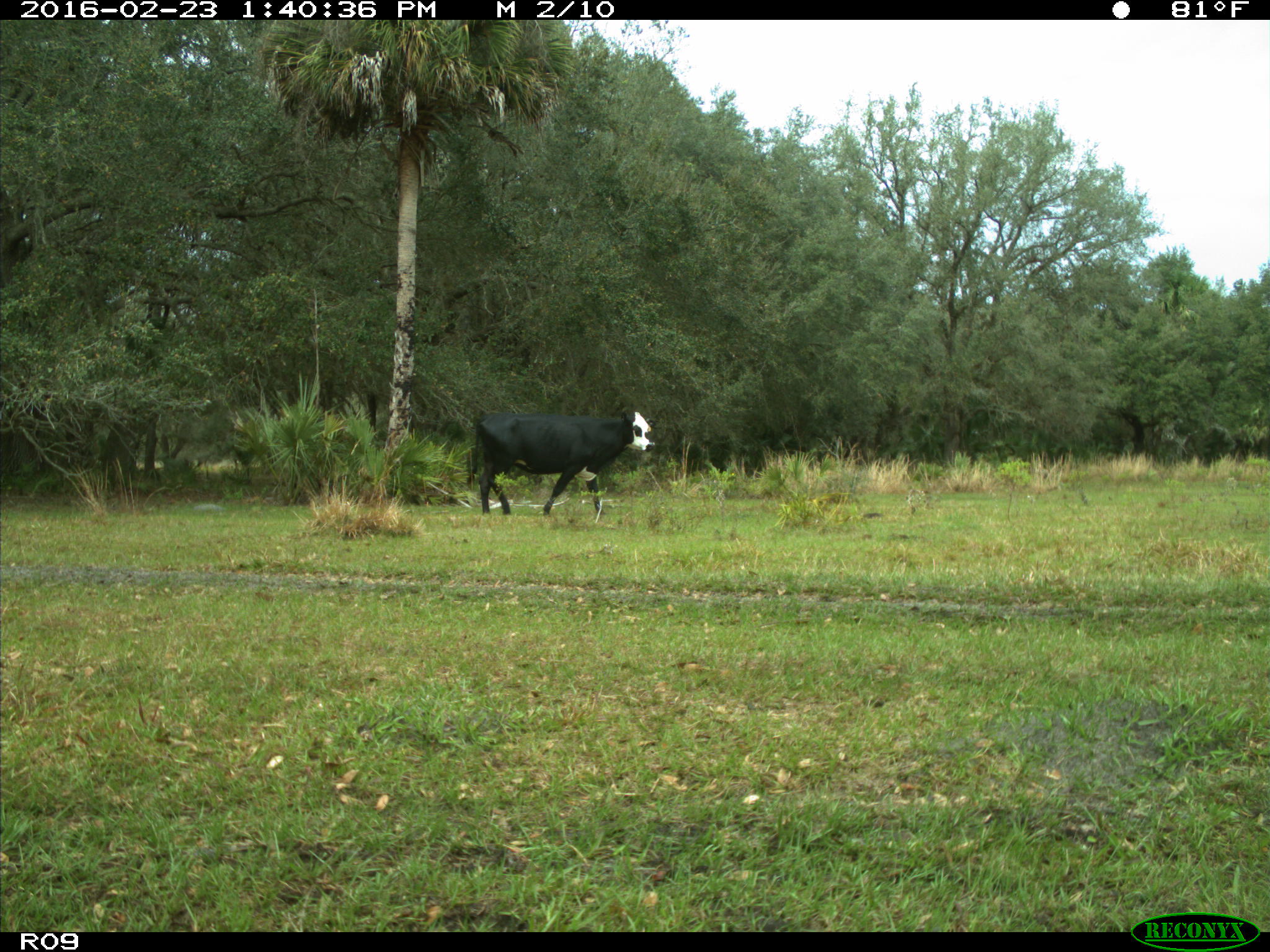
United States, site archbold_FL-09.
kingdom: Animalia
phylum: Chordata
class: Mammalia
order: Artiodactyla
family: Bovidae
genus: Bos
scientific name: Bos taurus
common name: domestic cow